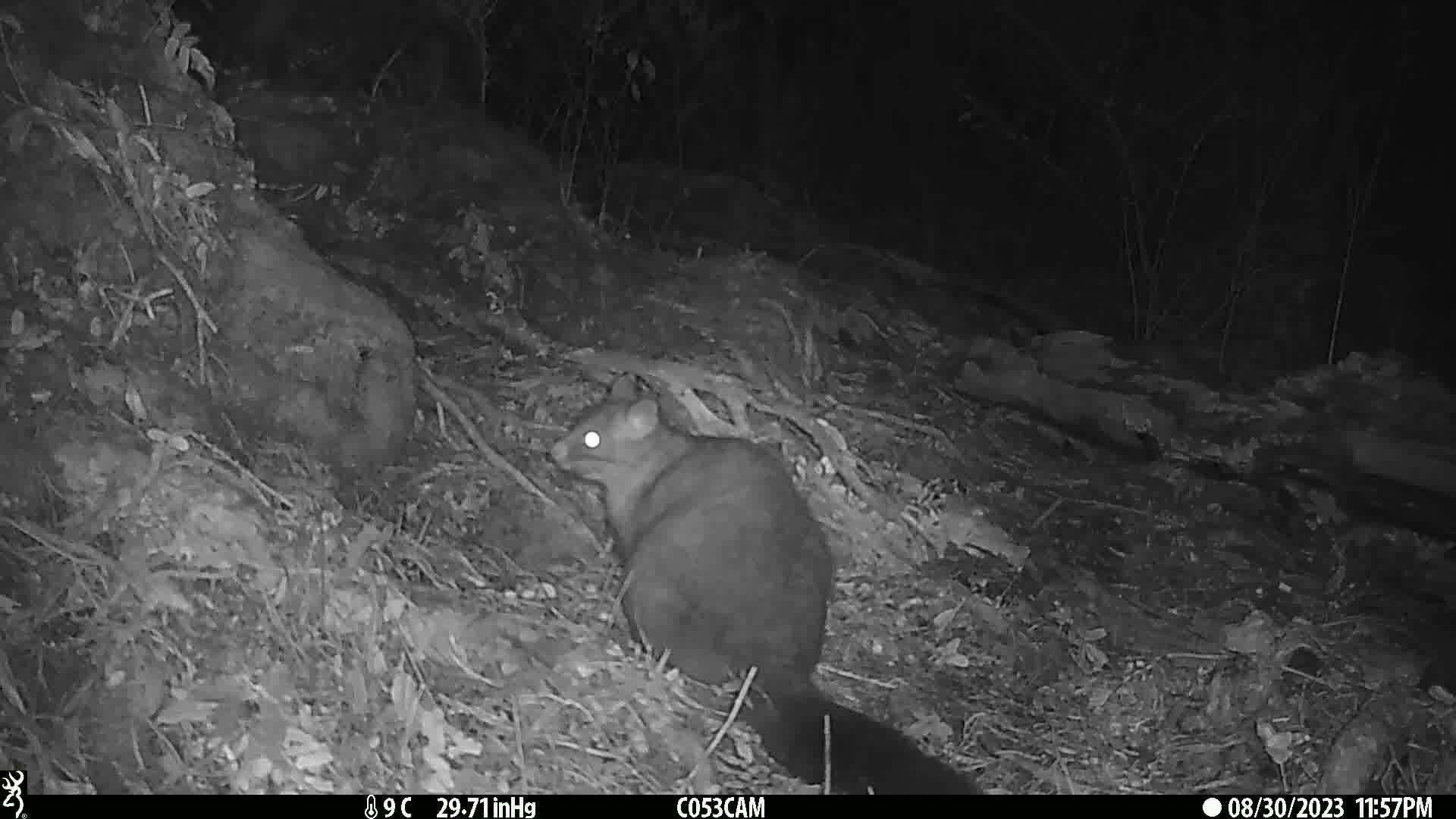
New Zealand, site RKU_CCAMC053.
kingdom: Animalia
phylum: Chordata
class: Mammalia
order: Diprotodontia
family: Phalangeridae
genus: Trichosurus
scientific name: Trichosurus vulpecula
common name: common brushtail possum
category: possum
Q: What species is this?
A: Possum (common brushtail possum) (Trichosurus vulpecula).